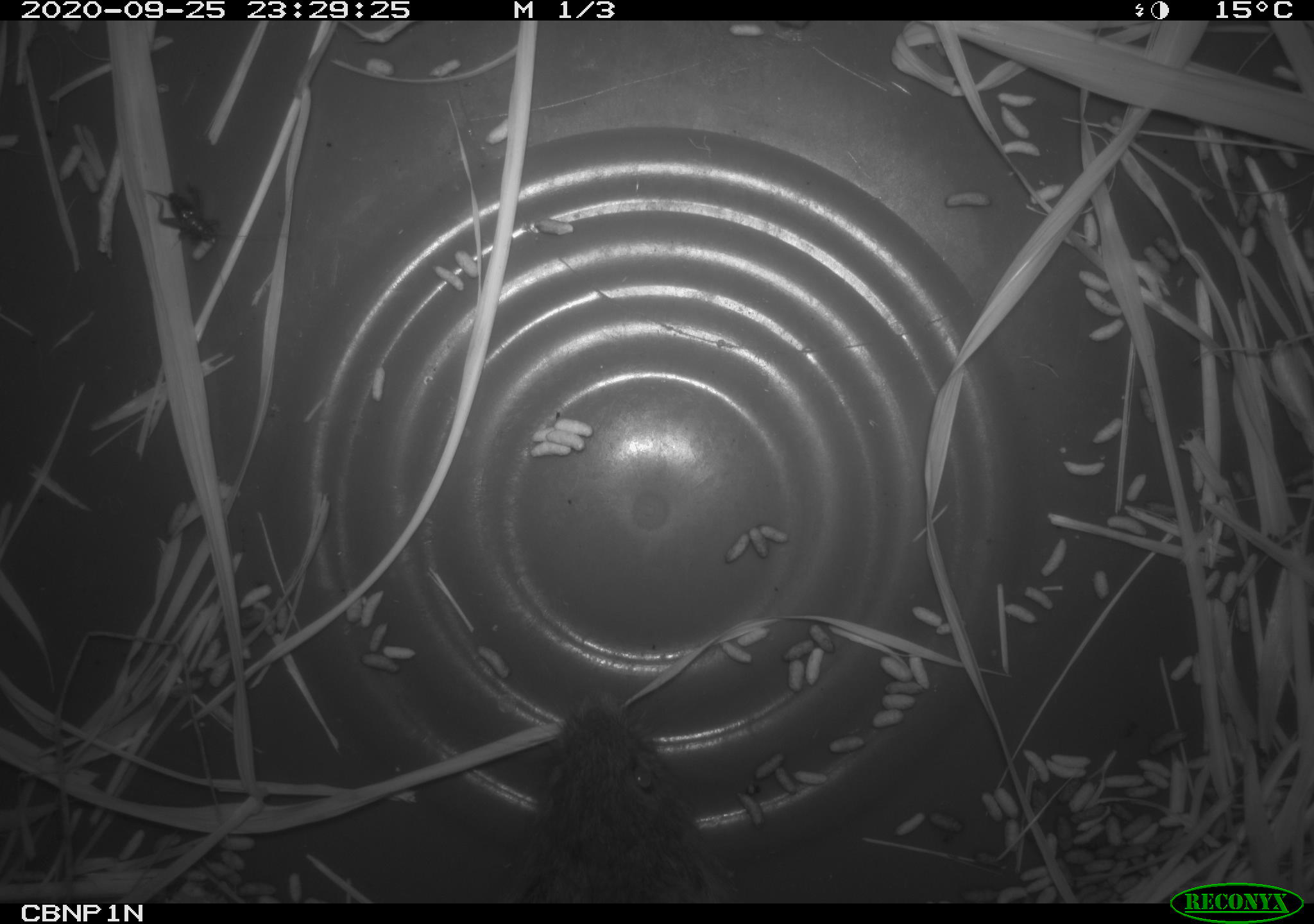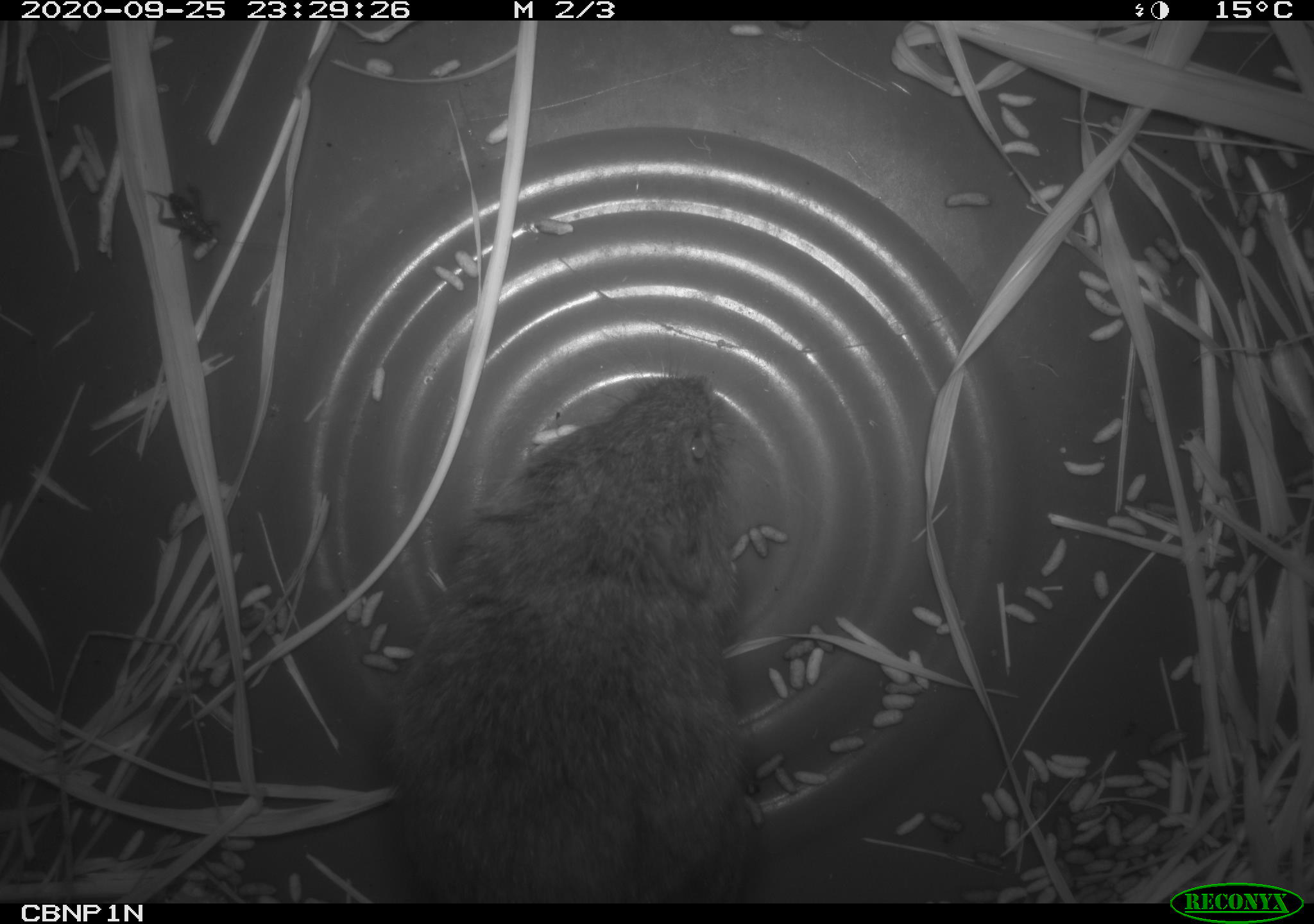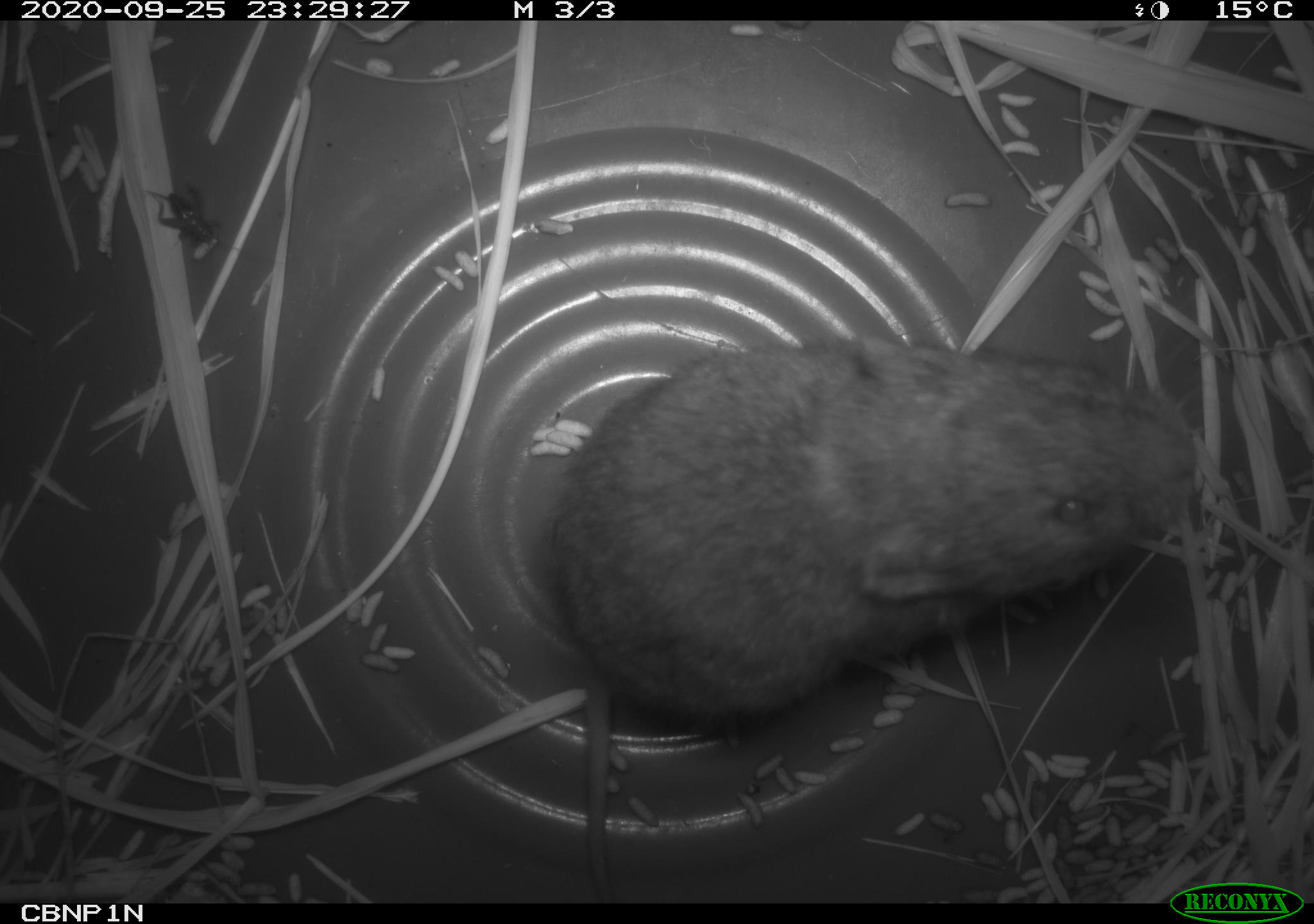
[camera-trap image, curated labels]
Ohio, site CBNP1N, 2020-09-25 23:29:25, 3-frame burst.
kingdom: Animalia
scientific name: Animalia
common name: animal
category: invertebrate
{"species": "invertebrate (animal) (Animalia)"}